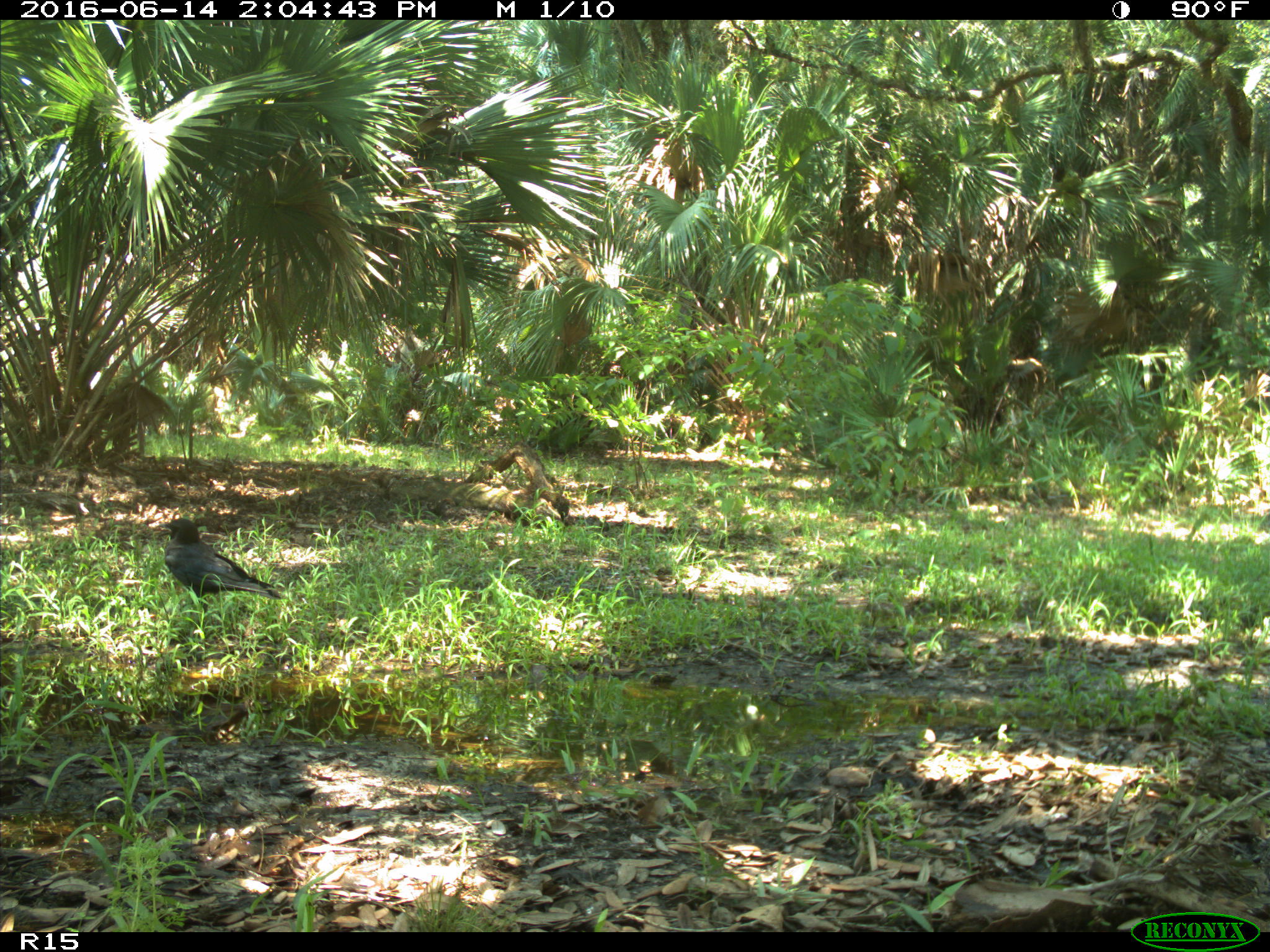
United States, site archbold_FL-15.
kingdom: Animalia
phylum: Chordata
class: Aves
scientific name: Aves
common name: birds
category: unidentified bird